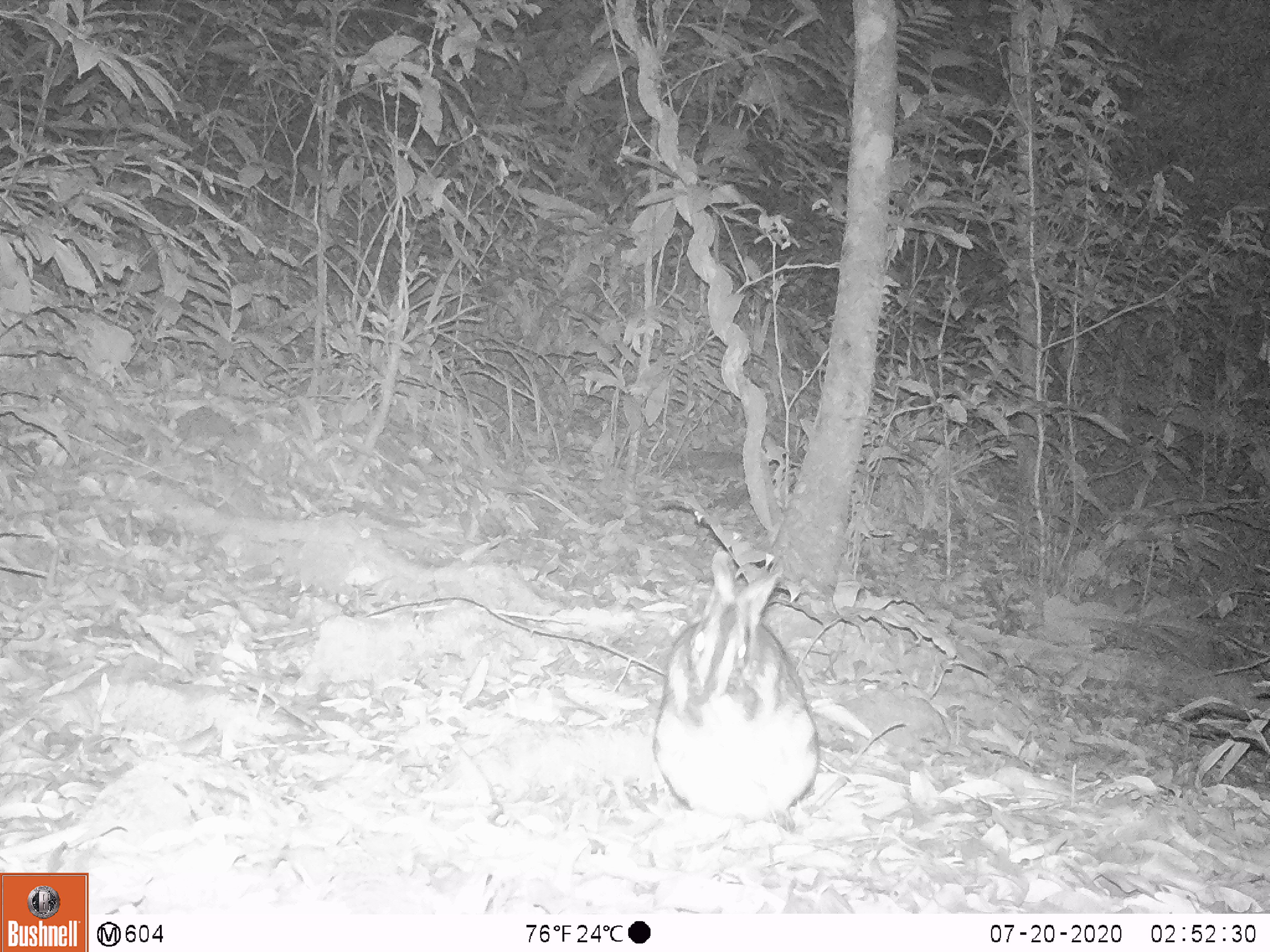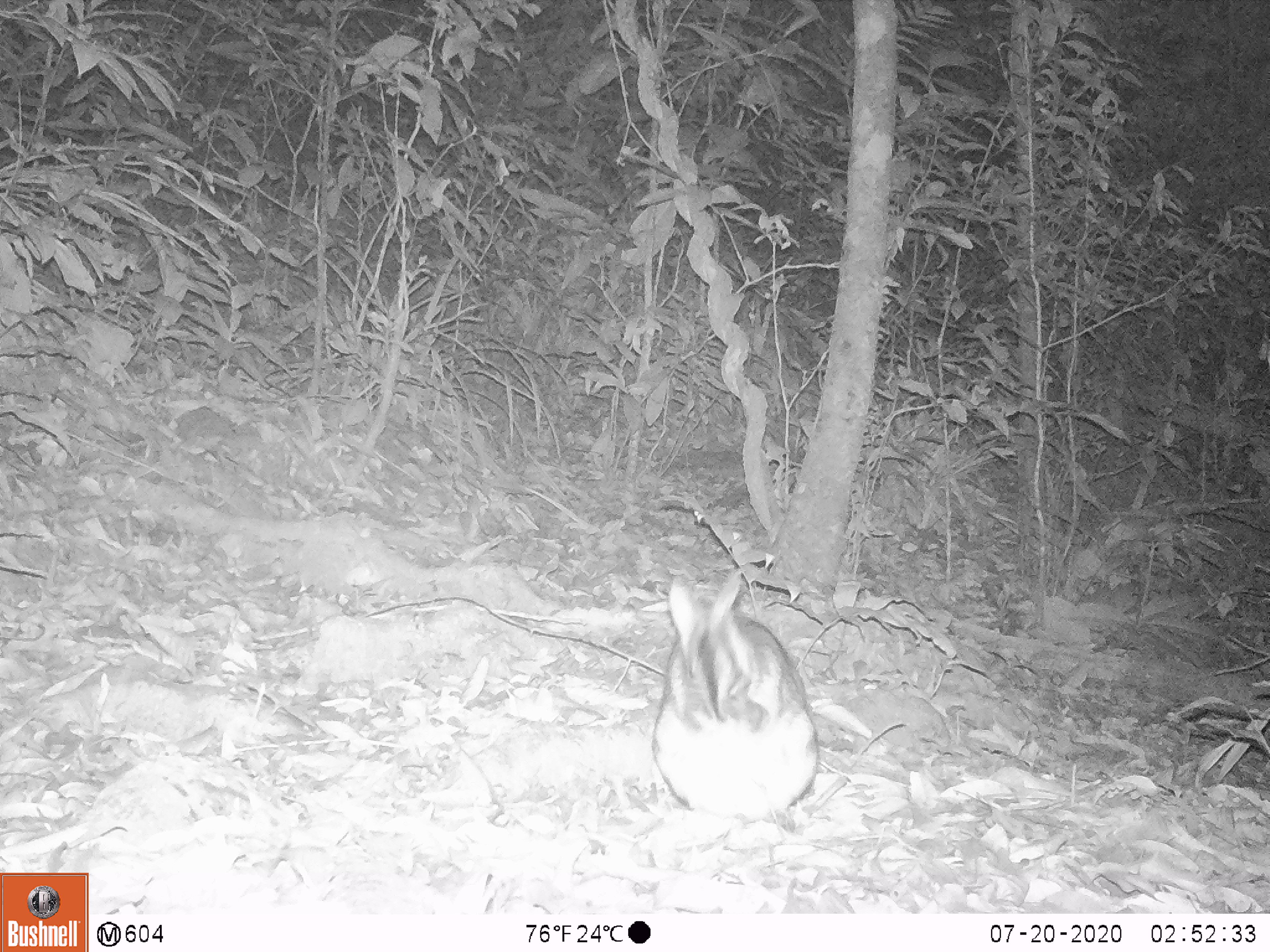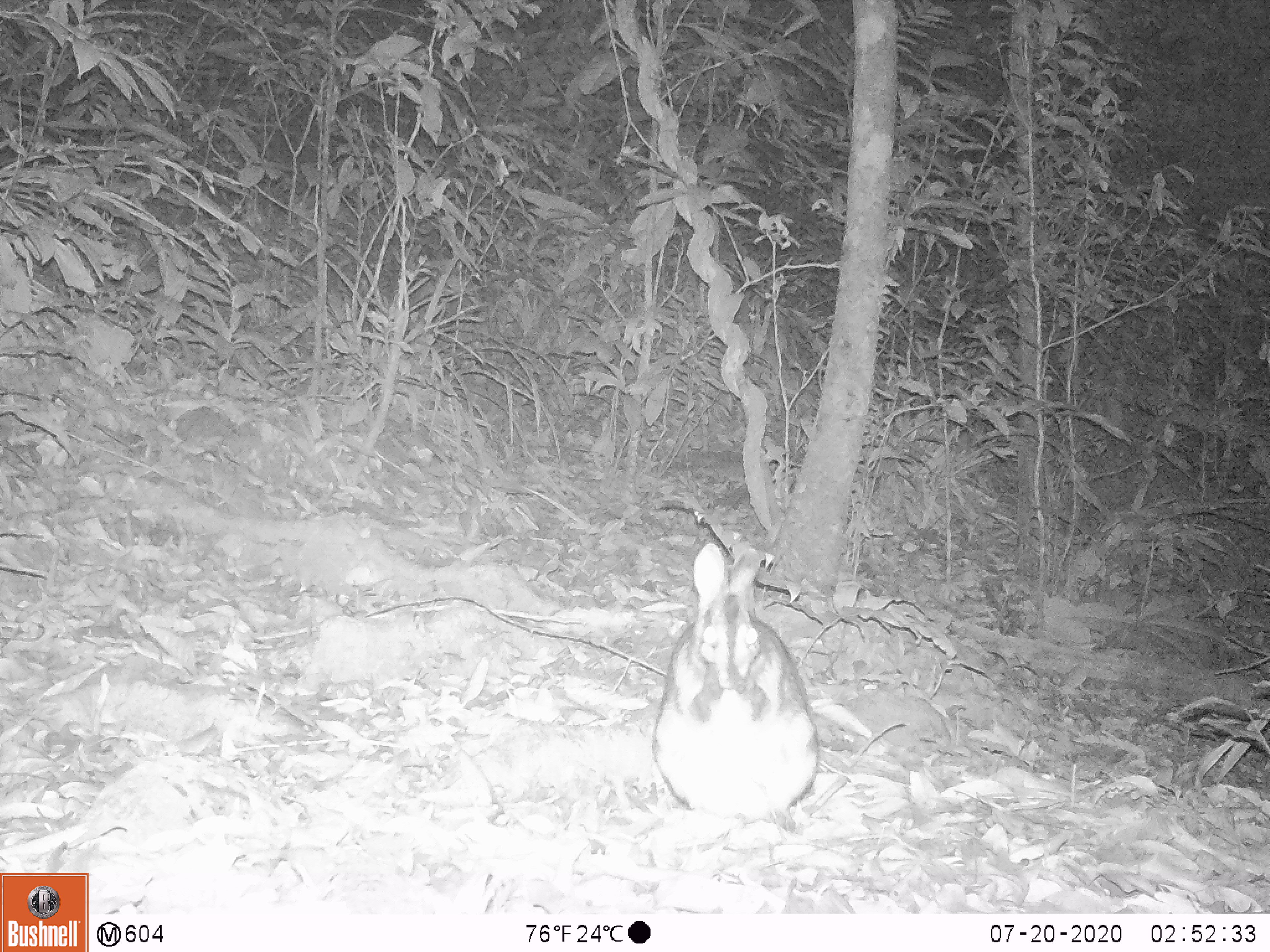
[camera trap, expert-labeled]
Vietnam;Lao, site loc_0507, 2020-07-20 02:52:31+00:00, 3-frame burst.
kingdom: Animalia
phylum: Chordata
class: Mammalia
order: Lagomorpha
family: Leporidae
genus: Nesolagus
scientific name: Nesolagus timminsi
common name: annamite striped rabbit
Annamite striped rabbit (Nesolagus timminsi). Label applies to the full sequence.